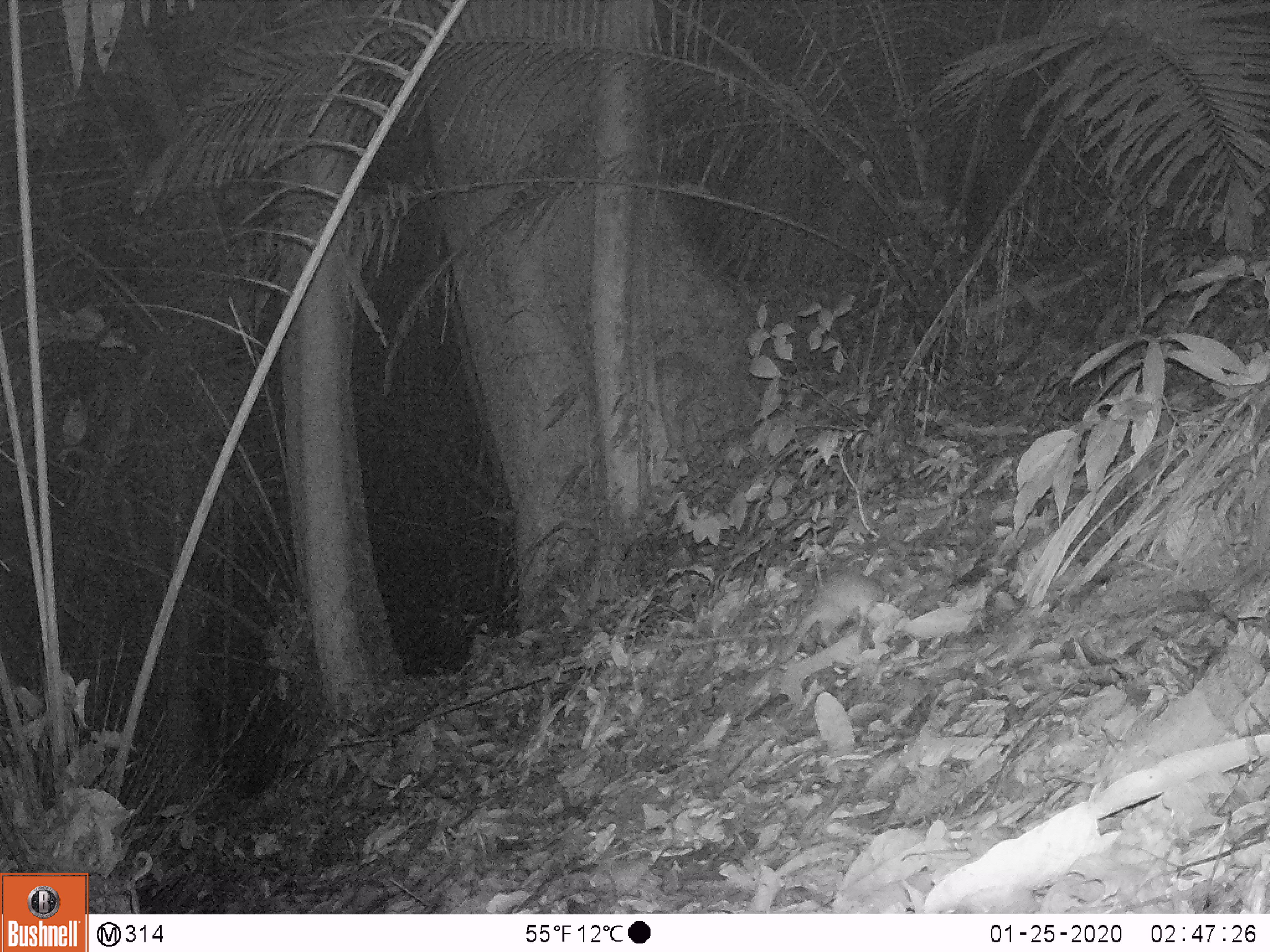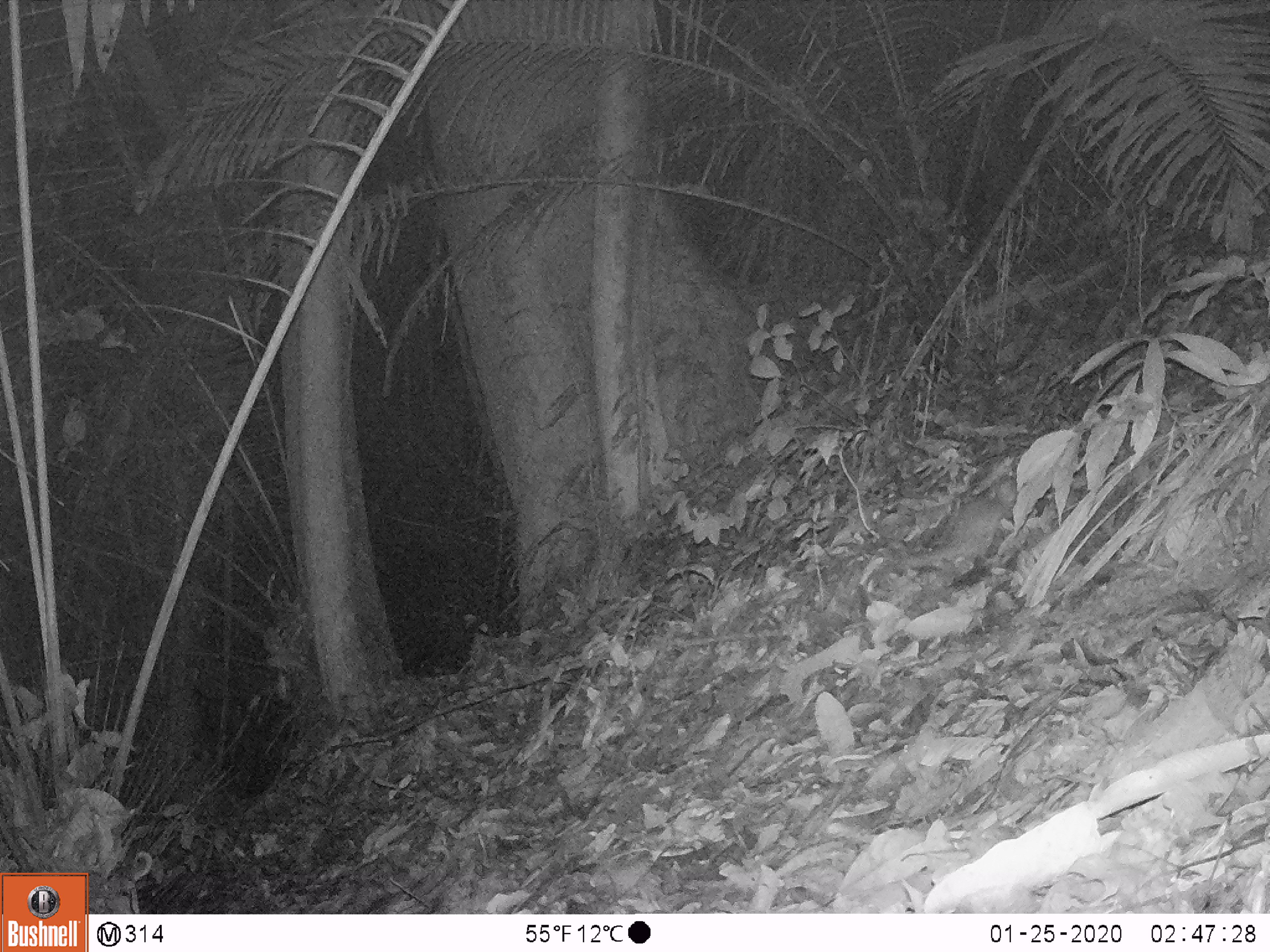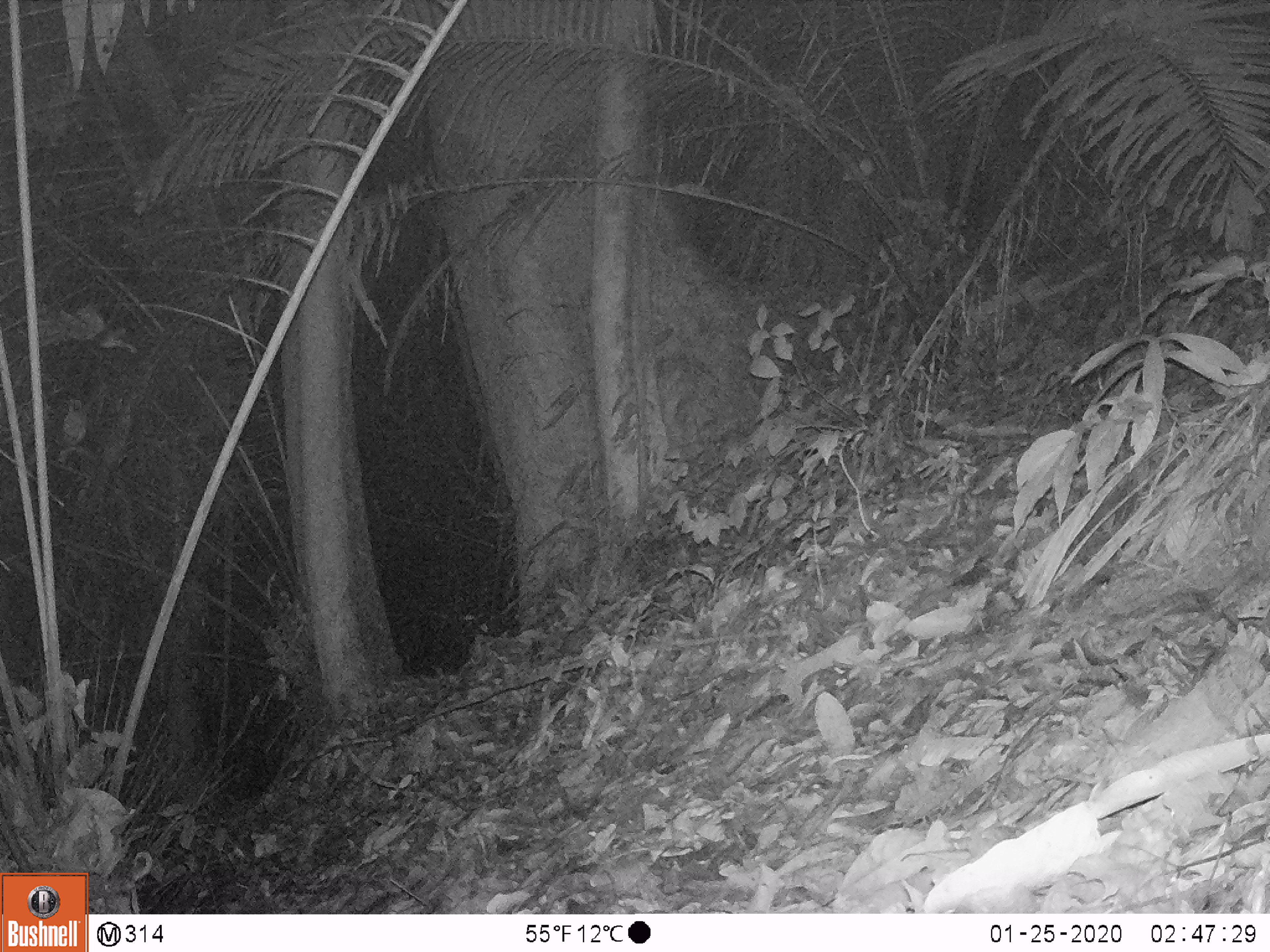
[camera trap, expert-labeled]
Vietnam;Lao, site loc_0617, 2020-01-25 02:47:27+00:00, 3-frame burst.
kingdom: Animalia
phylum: Chordata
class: Mammalia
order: Rodentia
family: Muridae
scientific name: Muridae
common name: old-world mice and rats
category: unidentified murid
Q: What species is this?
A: Unidentified murid (old-world mice and rats) (Muridae).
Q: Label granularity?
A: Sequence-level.